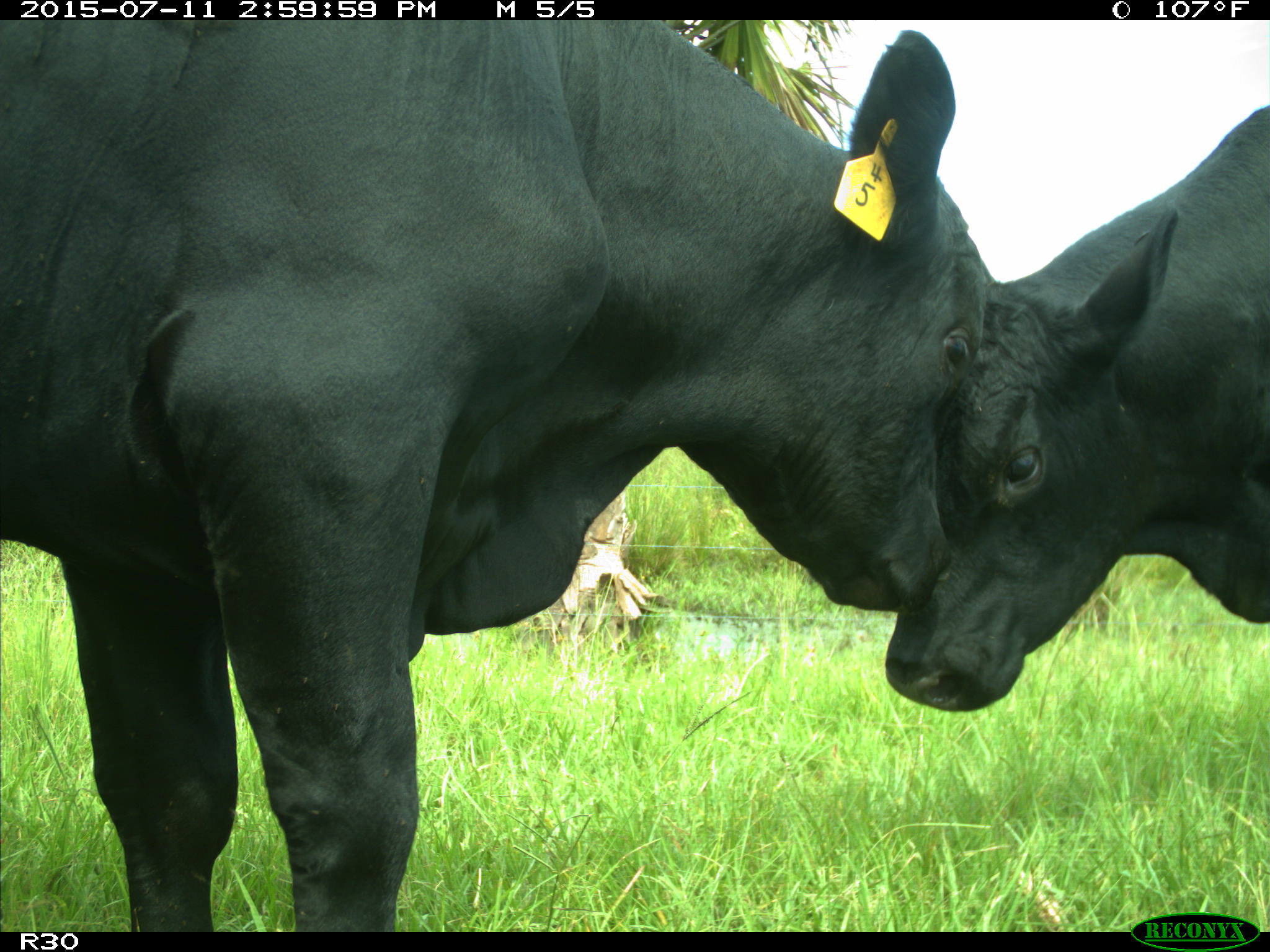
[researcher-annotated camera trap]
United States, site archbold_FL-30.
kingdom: Animalia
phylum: Chordata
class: Mammalia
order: Artiodactyla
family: Bovidae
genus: Bos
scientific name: Bos taurus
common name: domestic cow